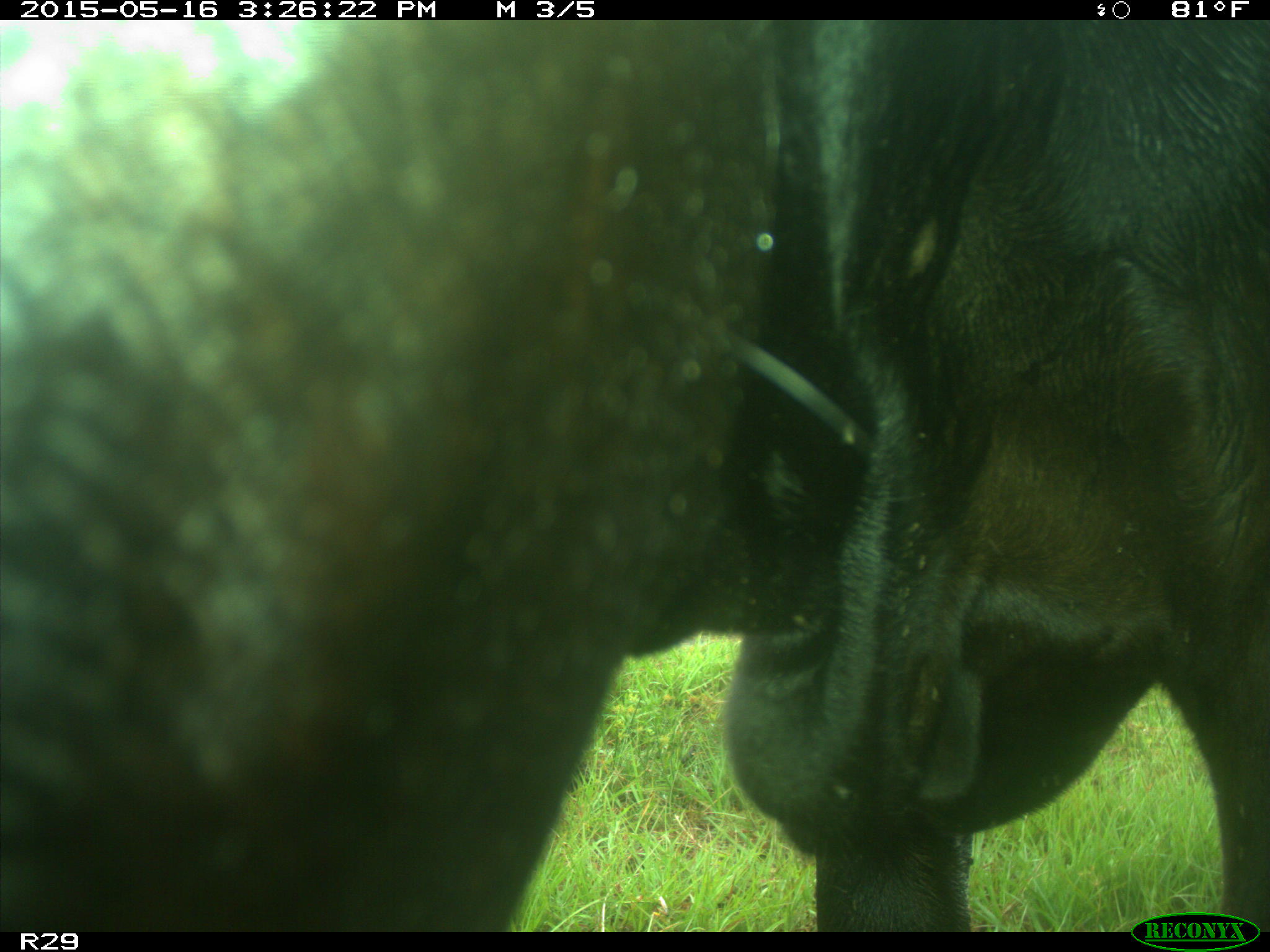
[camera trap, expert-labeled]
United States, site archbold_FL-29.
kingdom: Animalia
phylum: Chordata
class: Mammalia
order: Artiodactyla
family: Bovidae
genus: Bos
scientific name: Bos taurus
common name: domestic cow